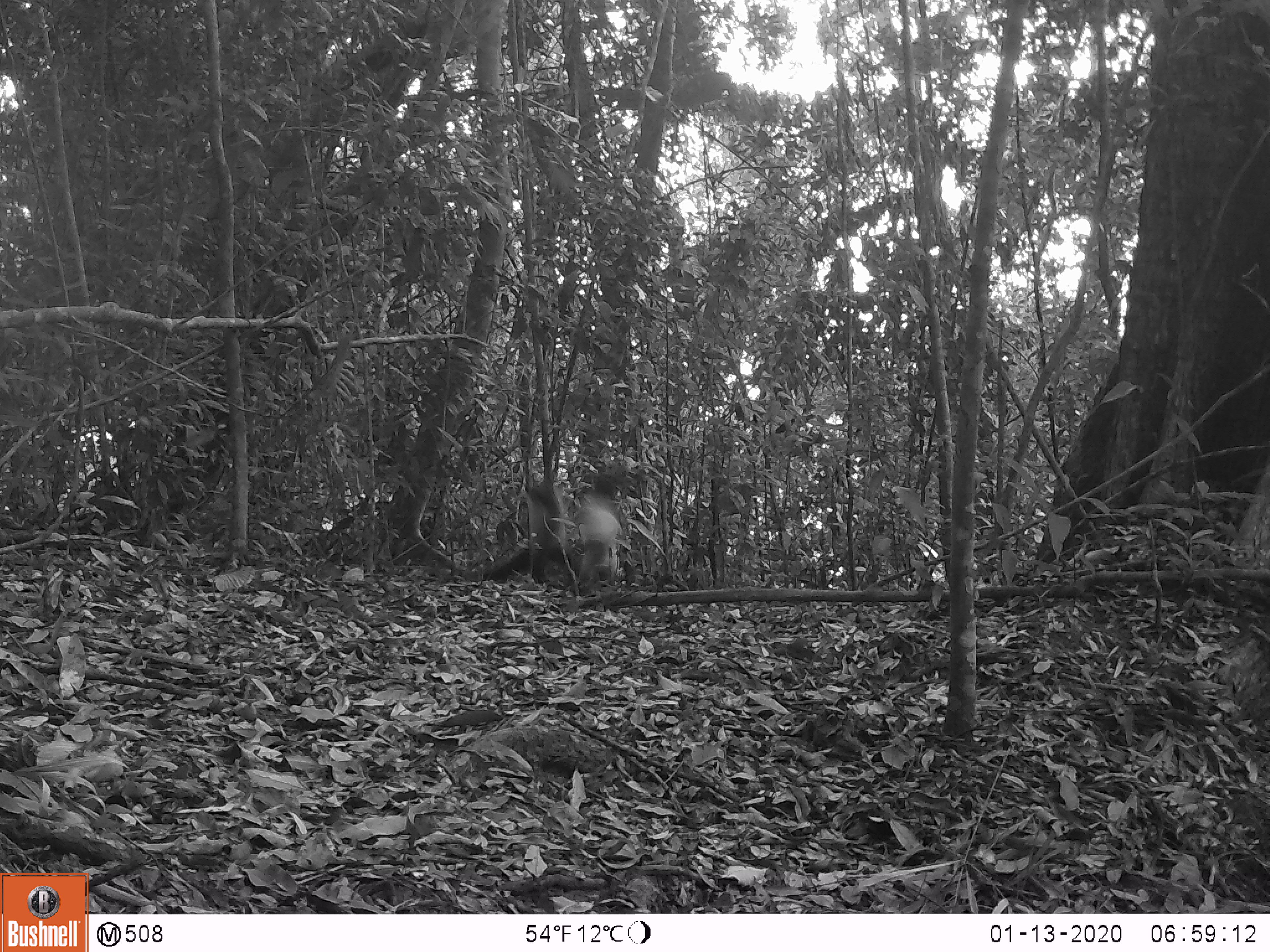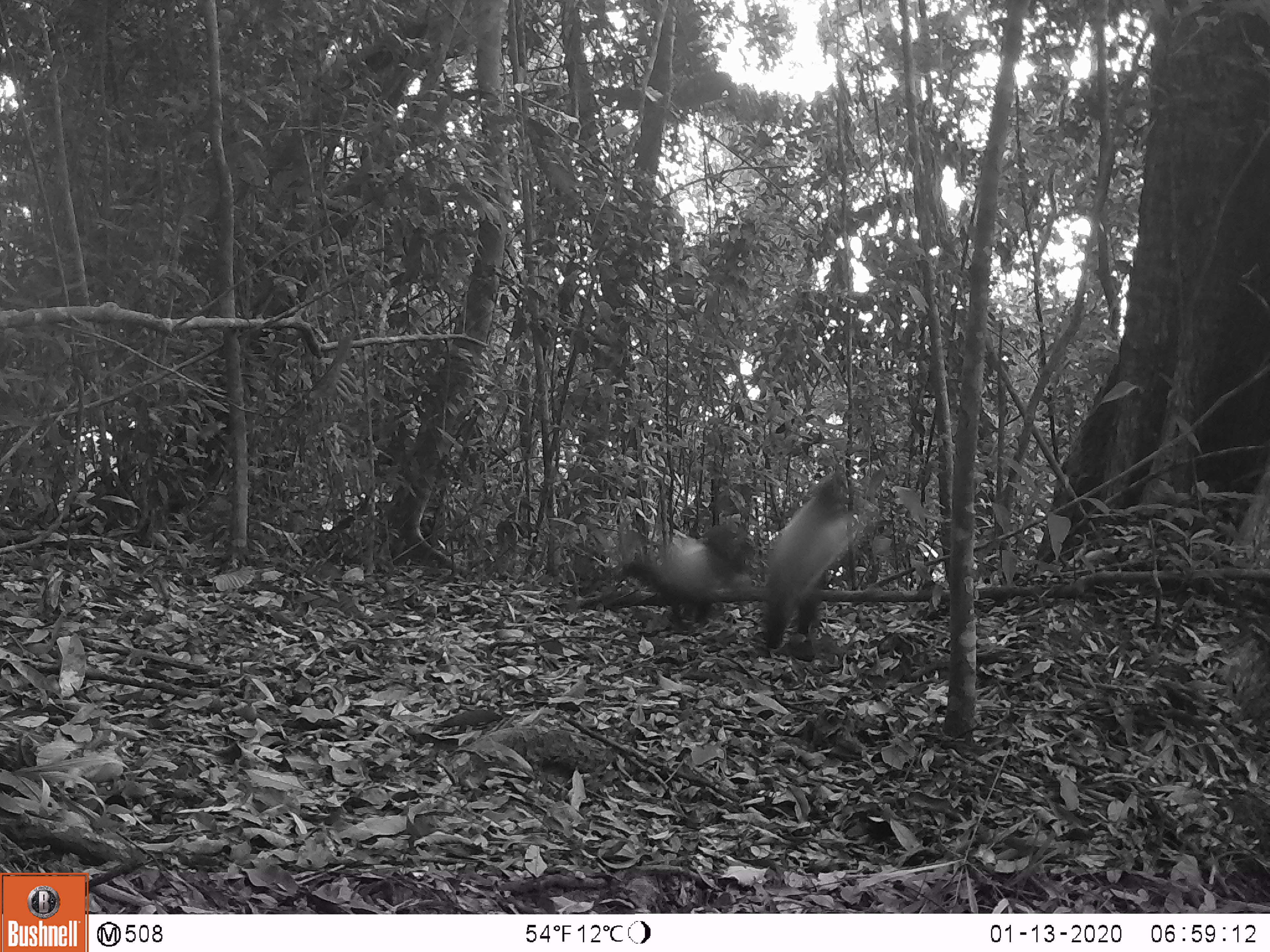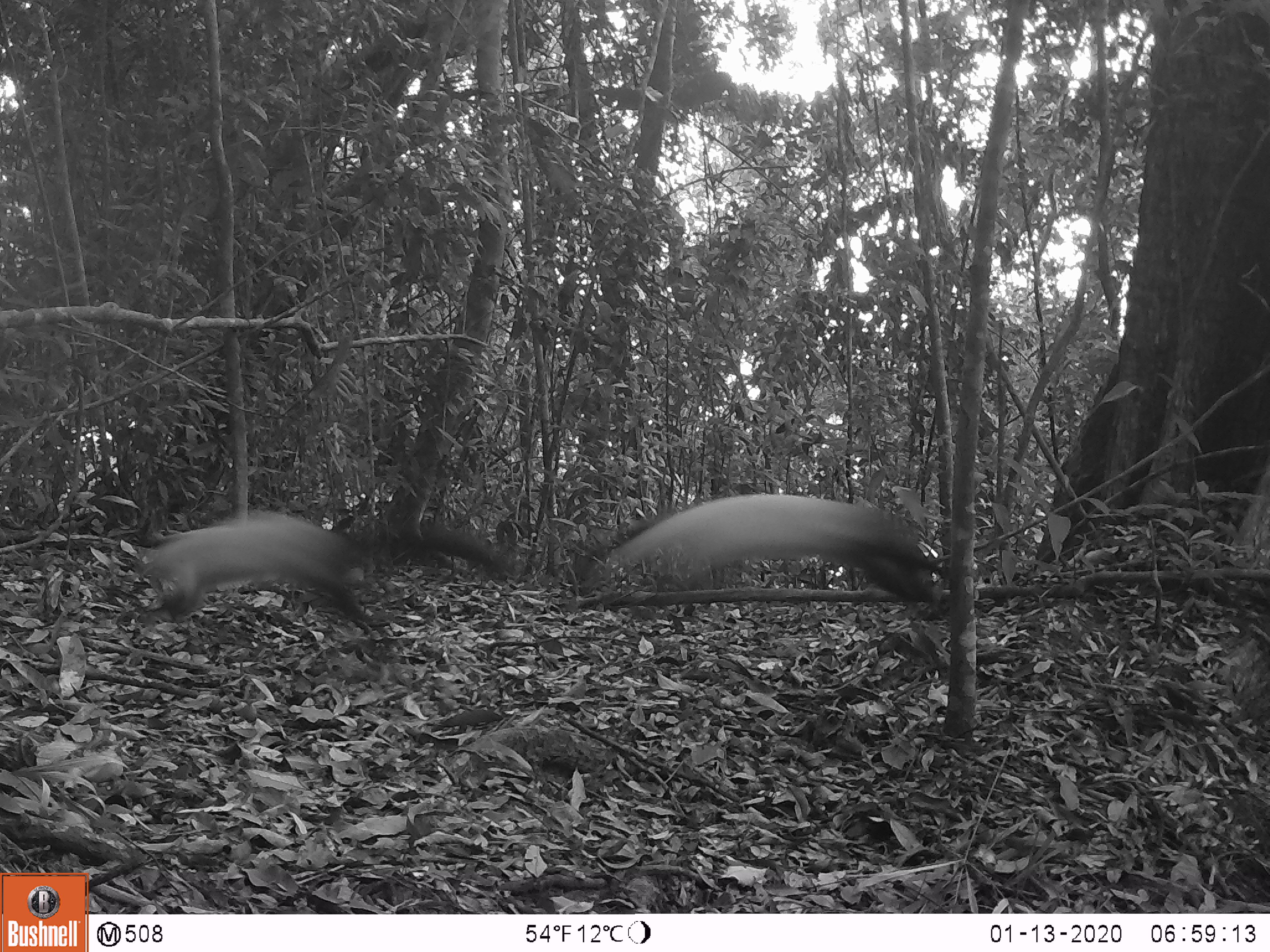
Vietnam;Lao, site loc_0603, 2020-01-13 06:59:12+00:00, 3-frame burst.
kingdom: Animalia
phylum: Chordata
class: Mammalia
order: Carnivora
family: Mustelidae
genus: Martes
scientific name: Martes flavigula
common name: yellow-throated marten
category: yellow throated marten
Yellow throated marten (yellow-throated marten) (Martes flavigula). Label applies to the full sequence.